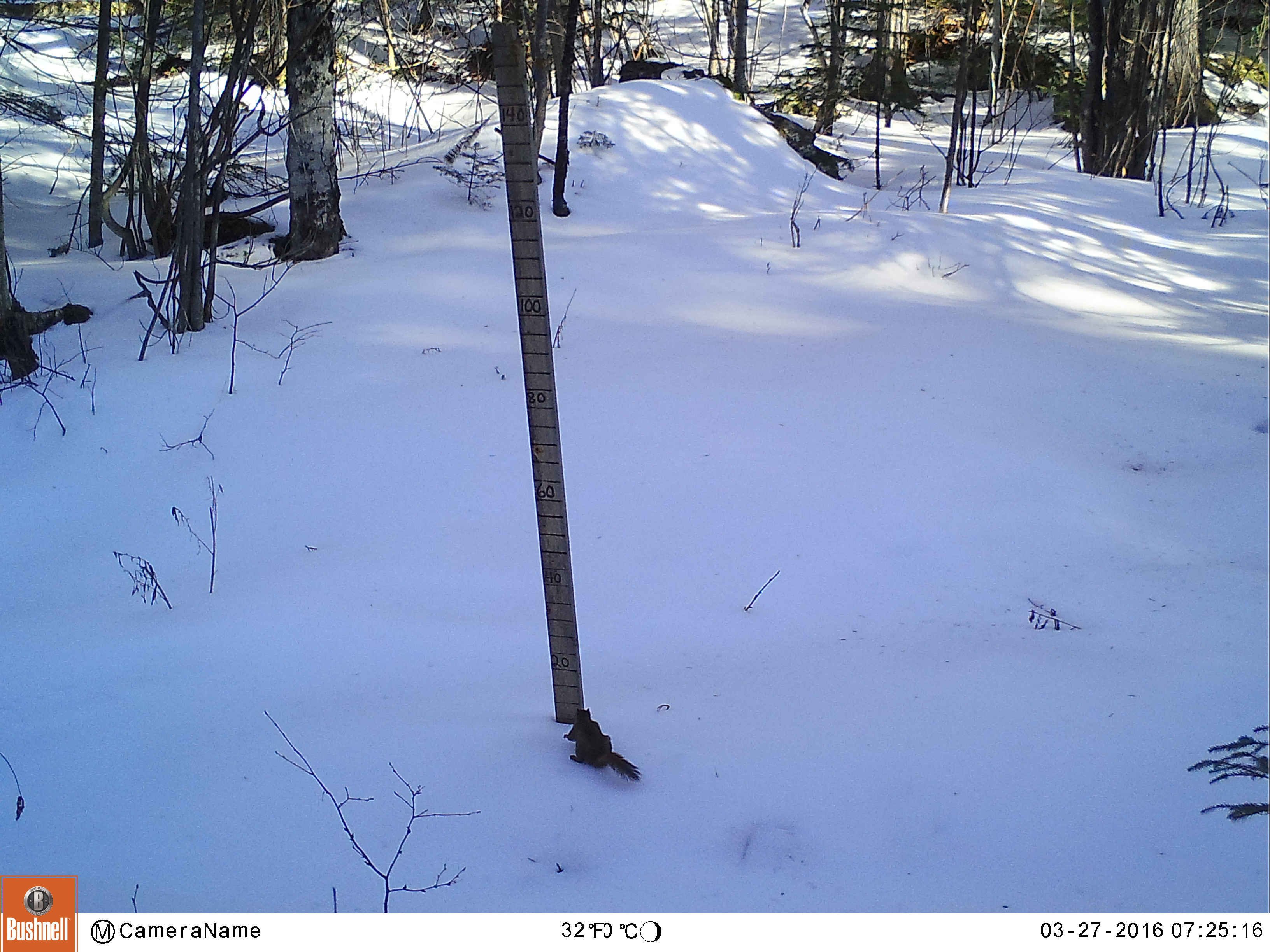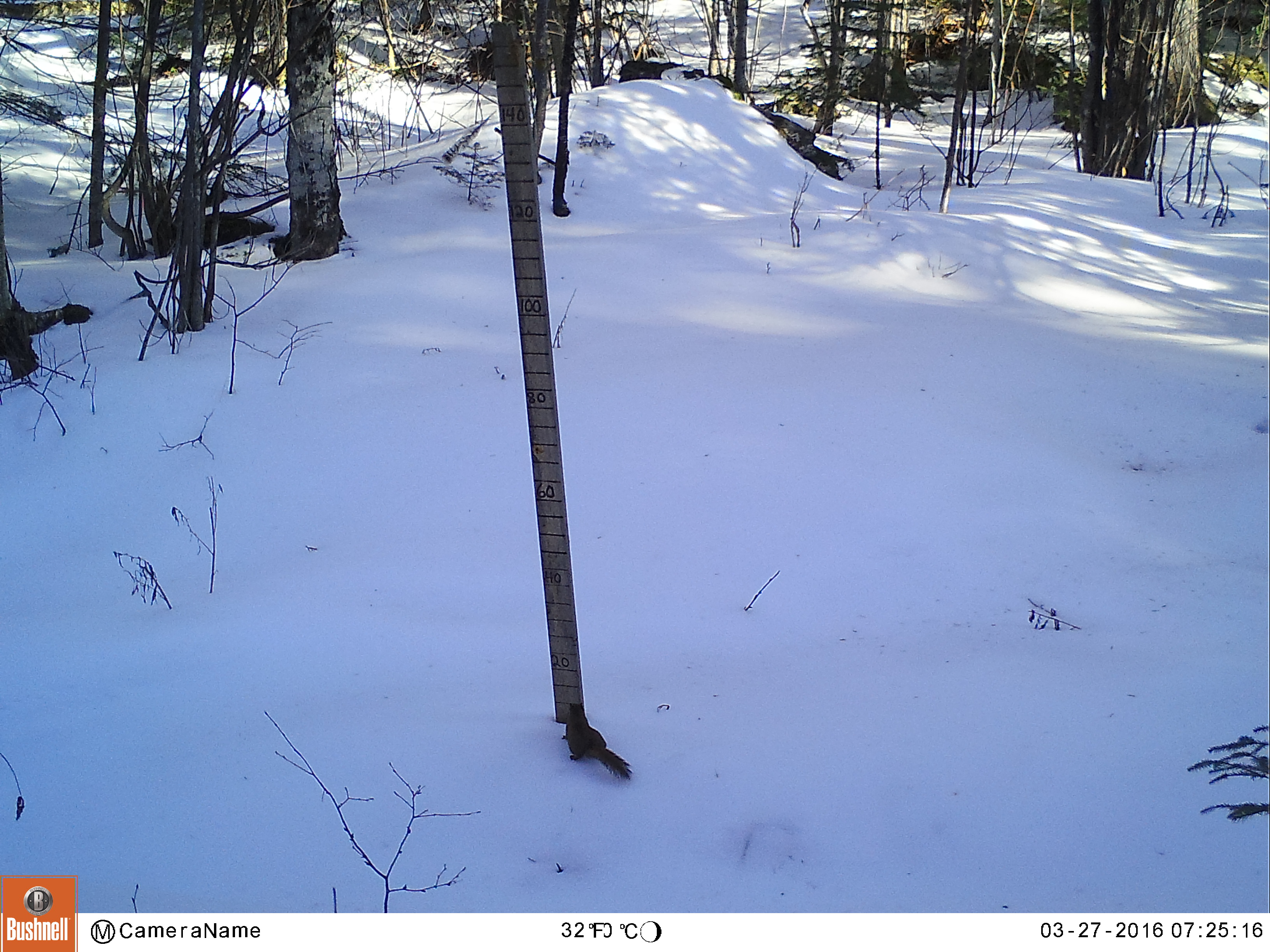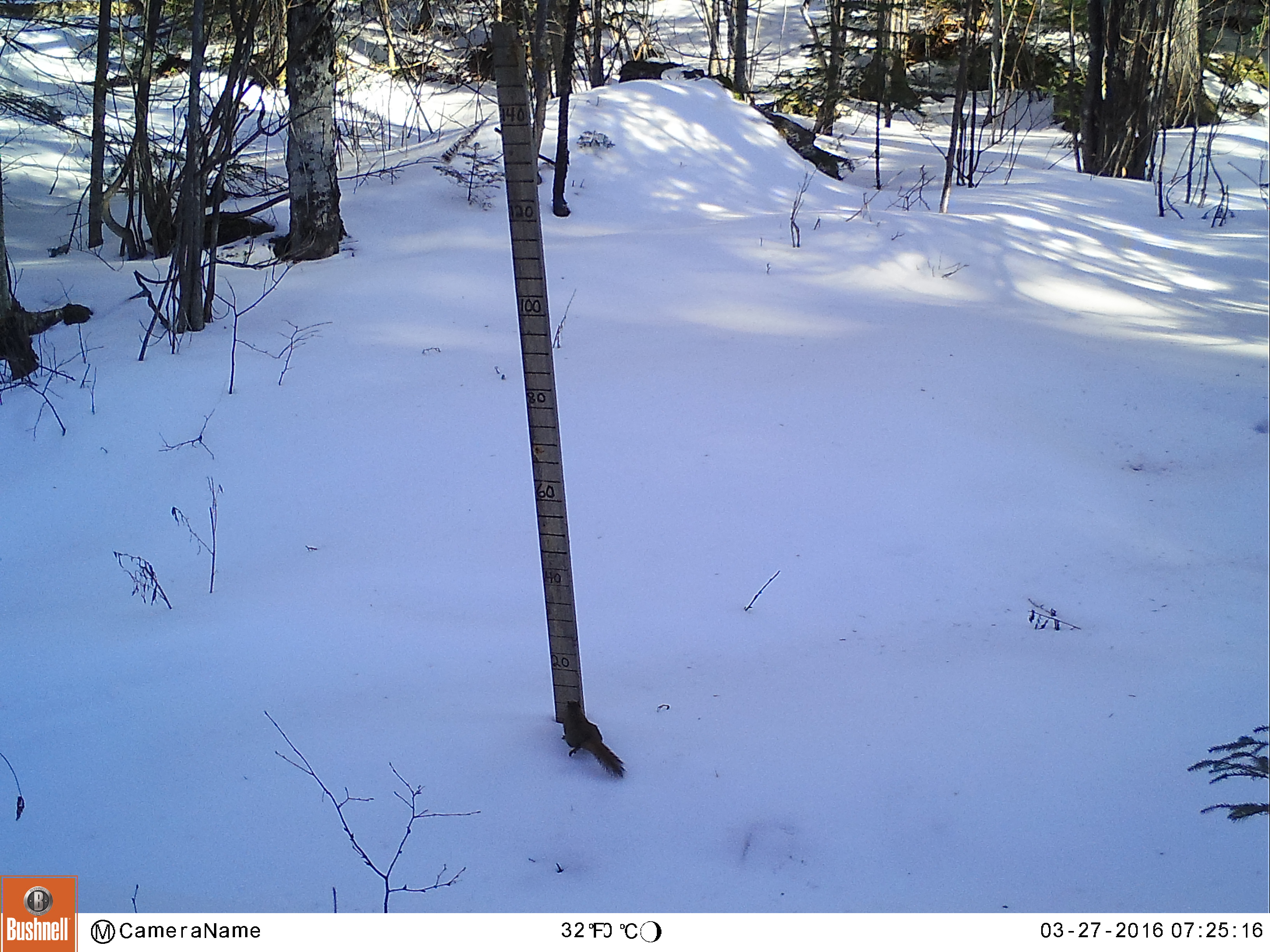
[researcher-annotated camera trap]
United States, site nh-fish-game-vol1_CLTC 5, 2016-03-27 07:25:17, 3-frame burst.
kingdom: Animalia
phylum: Chordata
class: Mammalia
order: Rodentia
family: Sciuridae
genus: Tamiasciurus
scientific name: Tamiasciurus hudsonicus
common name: red squirrel